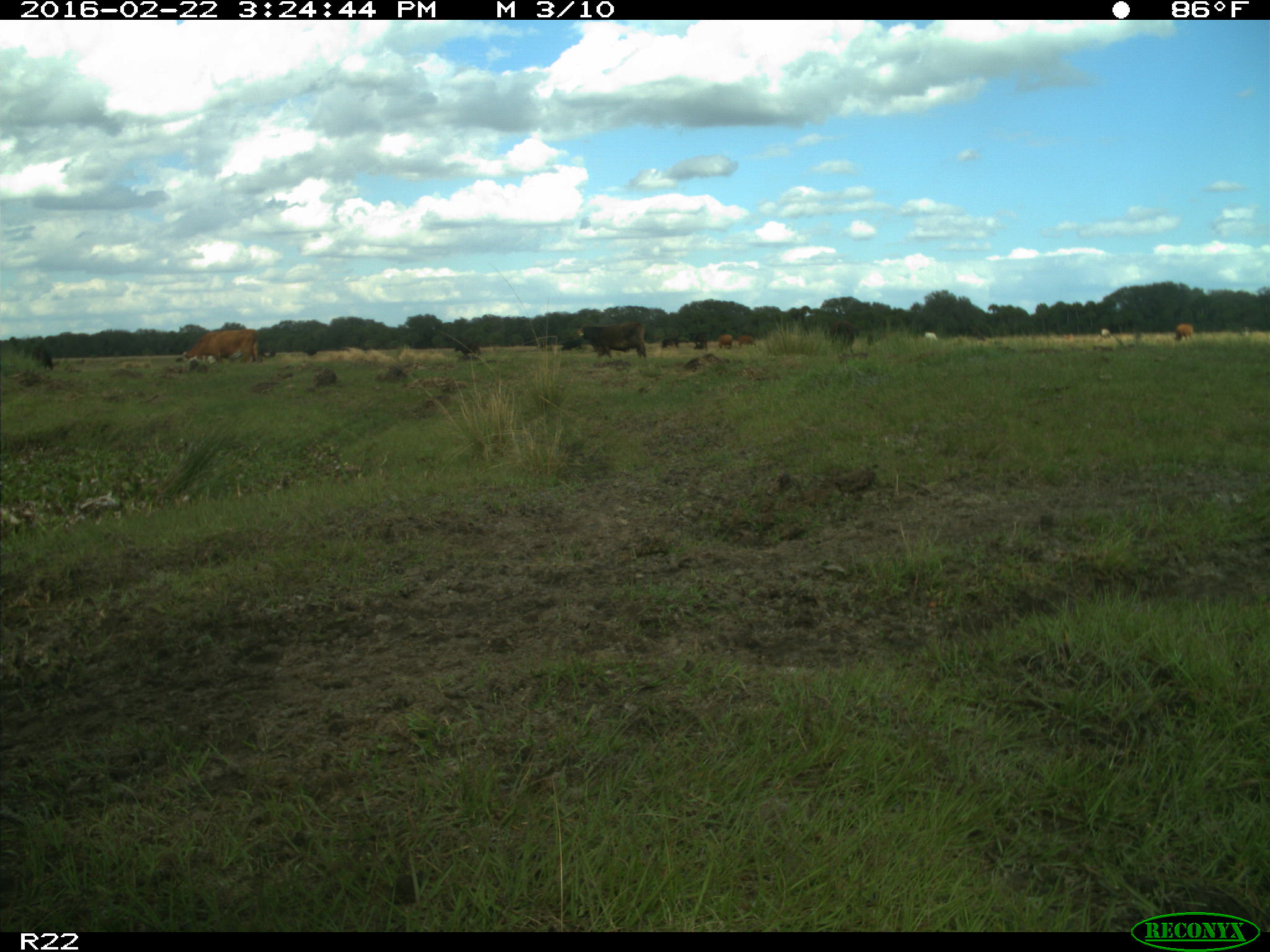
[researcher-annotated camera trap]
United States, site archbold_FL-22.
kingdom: Animalia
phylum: Chordata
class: Mammalia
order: Artiodactyla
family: Bovidae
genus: Bos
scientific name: Bos taurus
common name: domestic cow